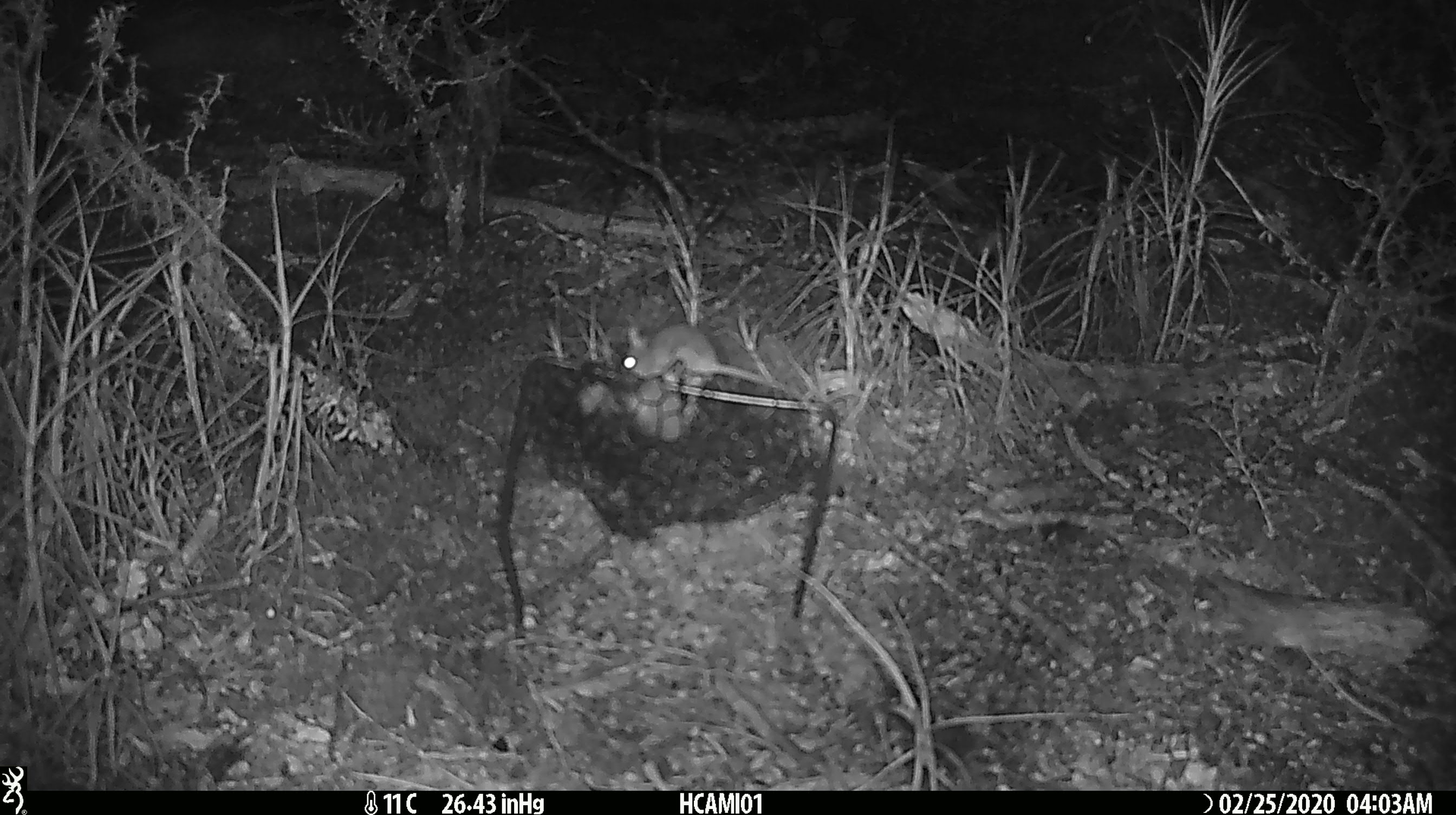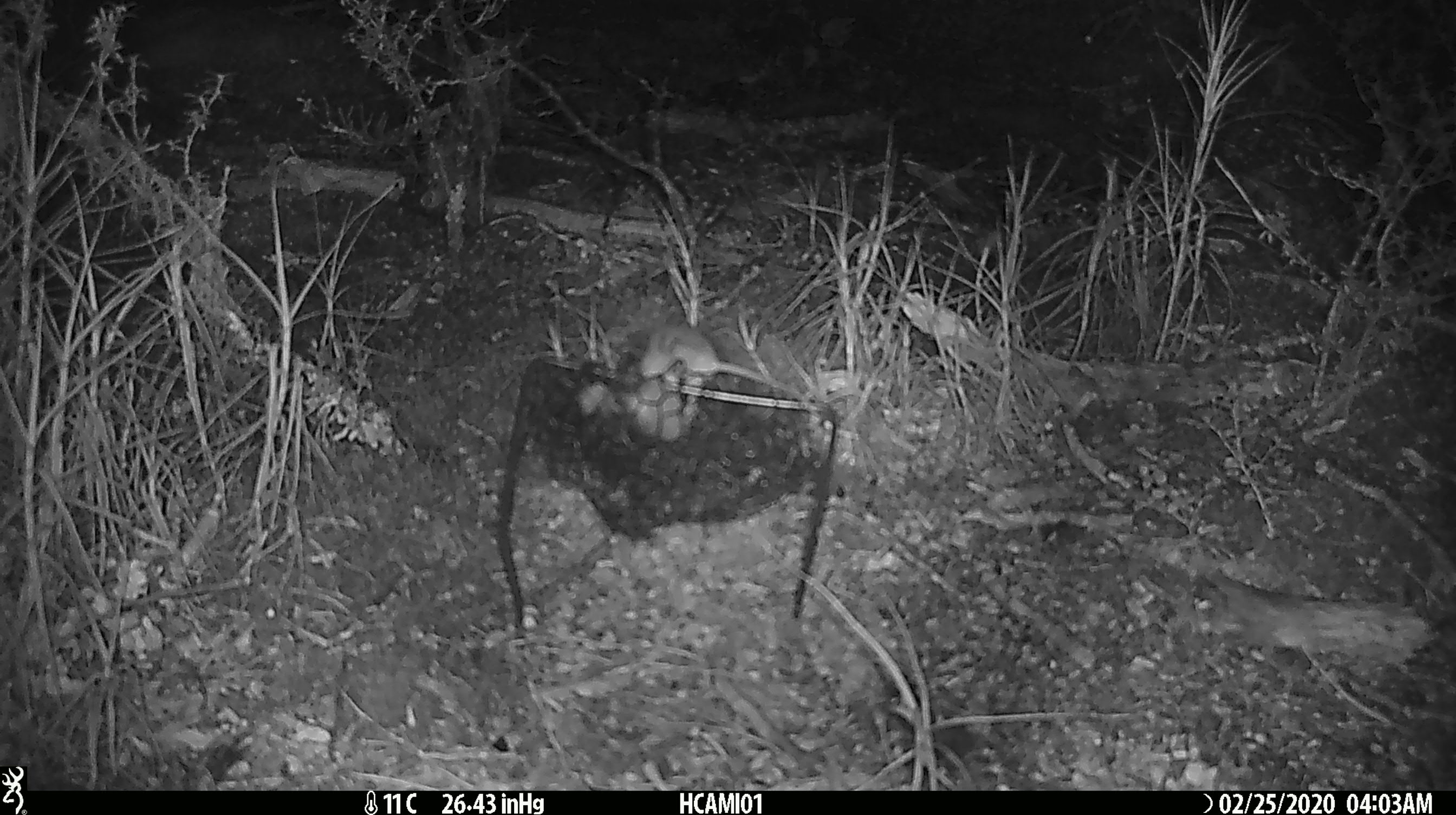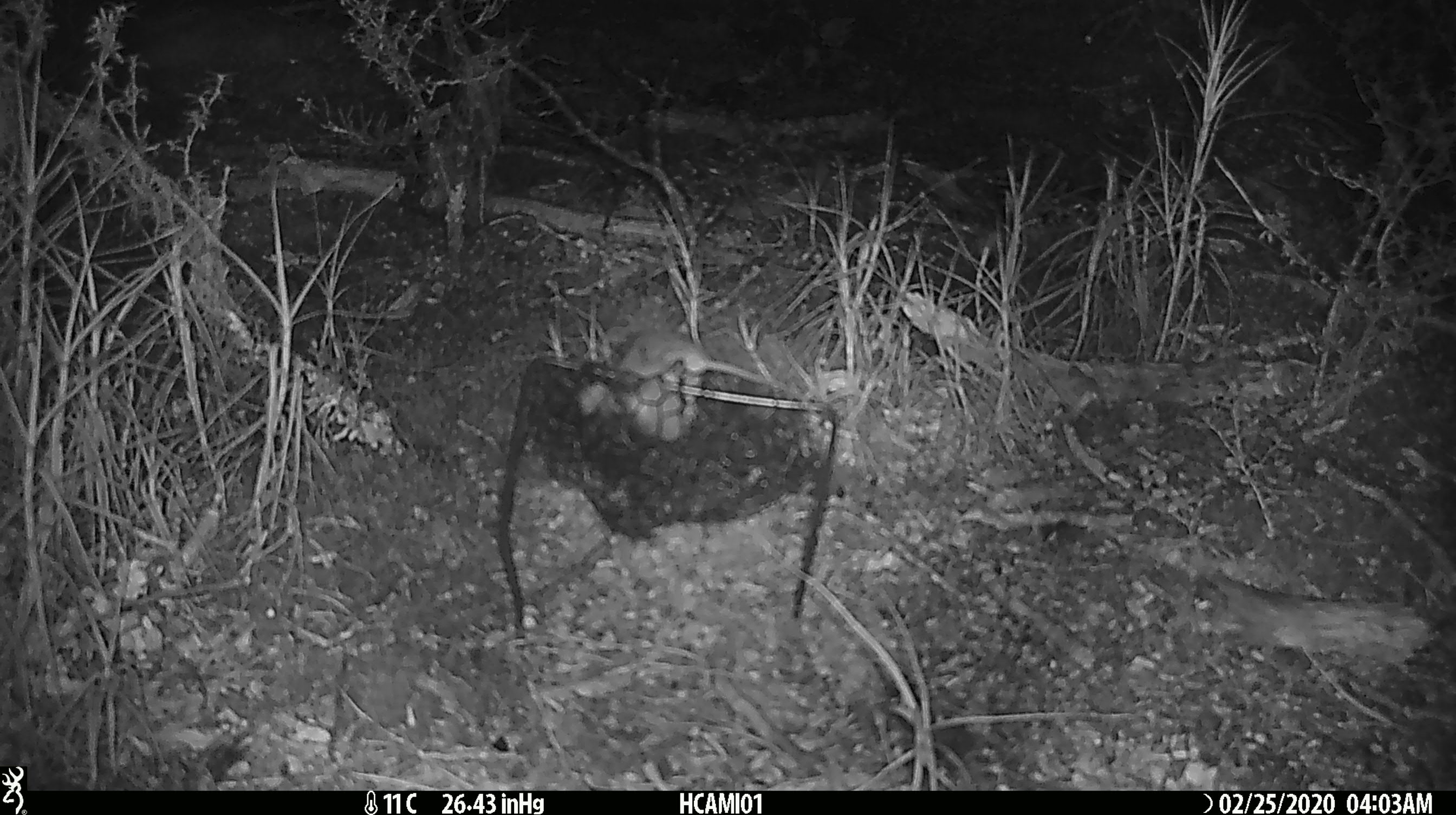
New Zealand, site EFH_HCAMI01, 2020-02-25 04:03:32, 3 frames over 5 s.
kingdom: Animalia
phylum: Chordata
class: Mammalia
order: Rodentia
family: Muridae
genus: Mus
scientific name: Mus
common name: mouse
Mouse (Mus).